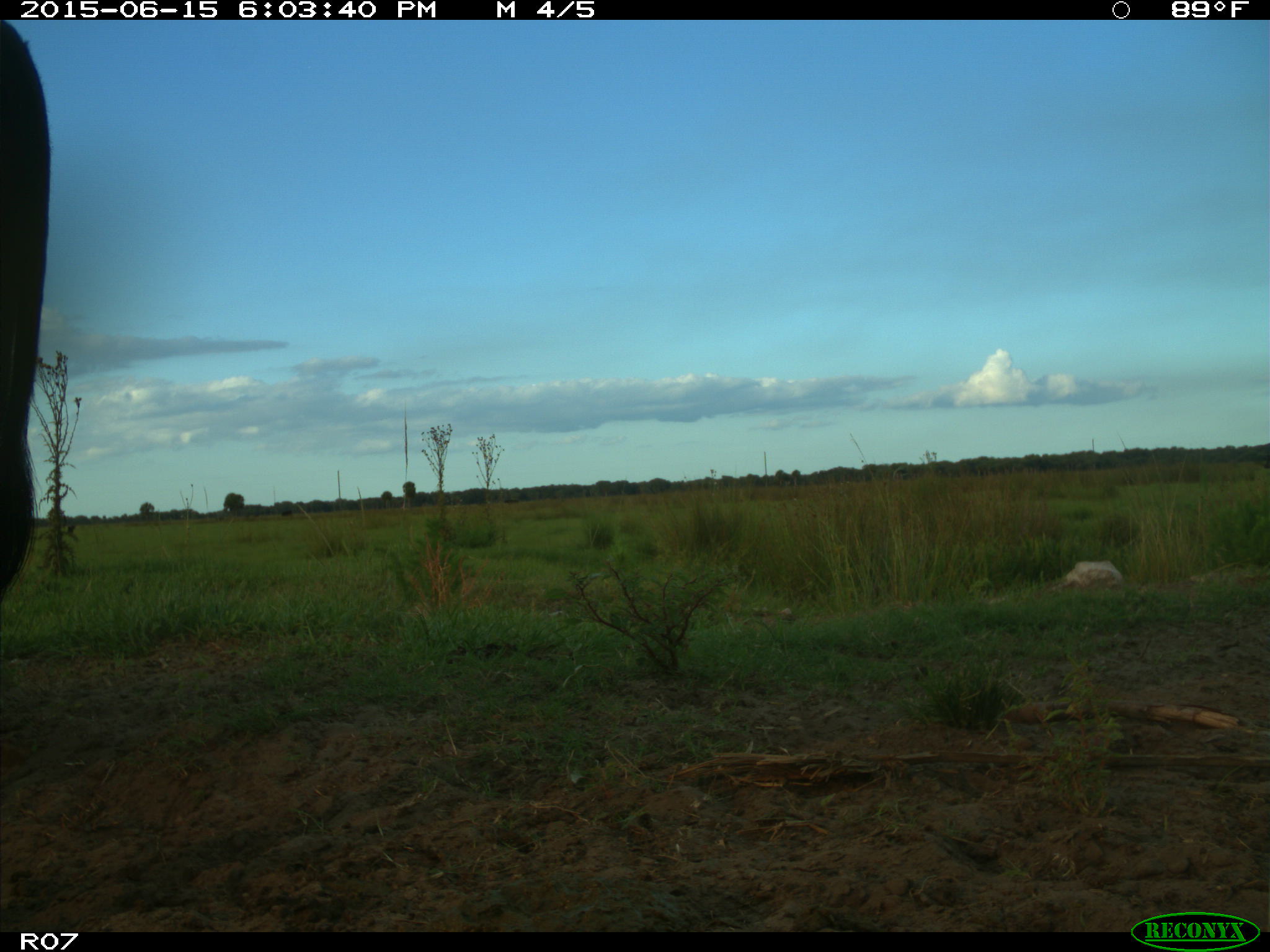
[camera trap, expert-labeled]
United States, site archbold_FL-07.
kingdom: Animalia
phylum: Chordata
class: Mammalia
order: Artiodactyla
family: Bovidae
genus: Bos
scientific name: Bos taurus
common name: domestic cow